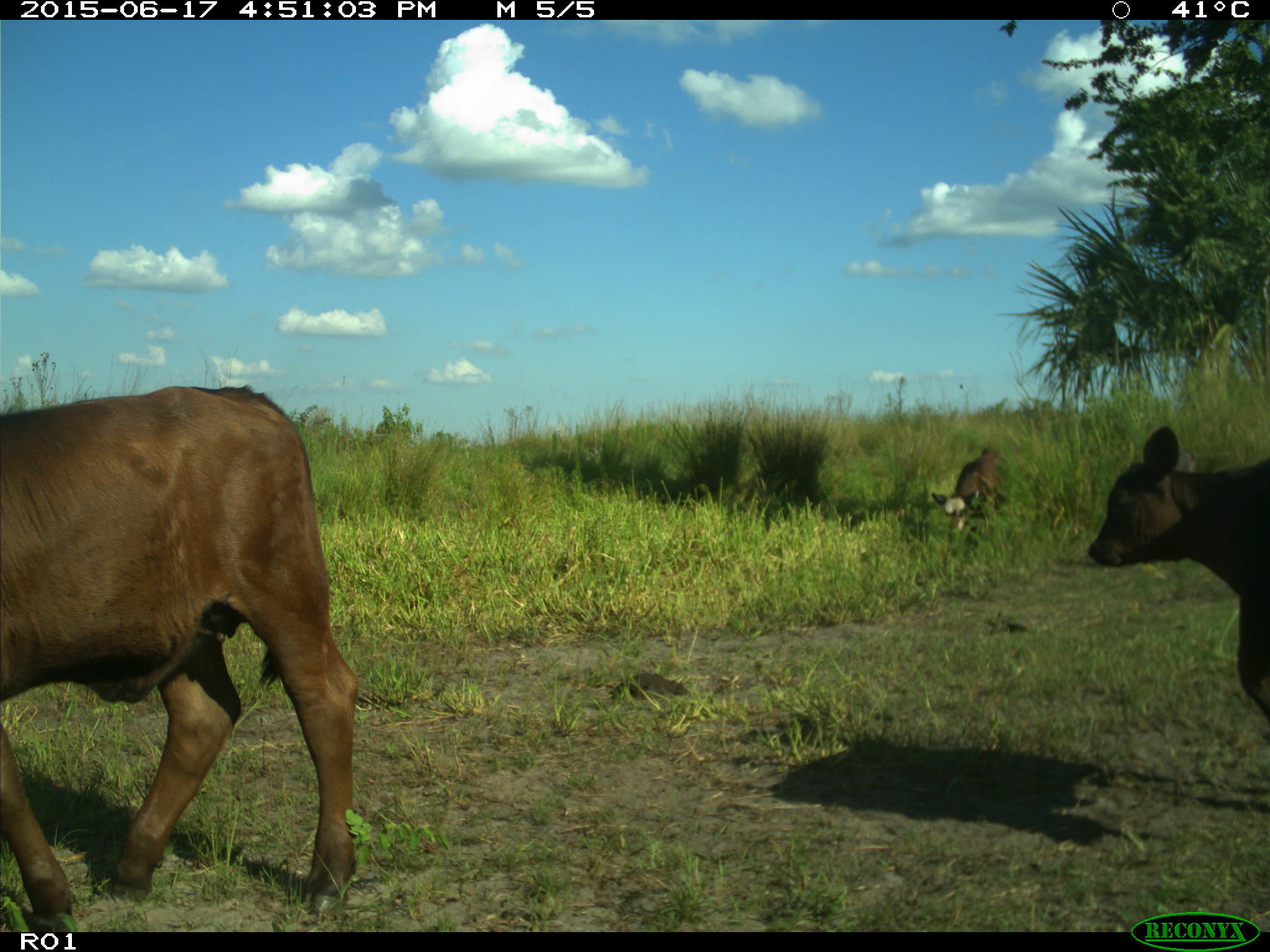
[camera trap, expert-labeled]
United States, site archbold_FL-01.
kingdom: Animalia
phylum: Chordata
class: Mammalia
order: Artiodactyla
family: Bovidae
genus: Bos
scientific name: Bos taurus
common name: domestic cow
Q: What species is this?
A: Bos taurus (domestic cow).